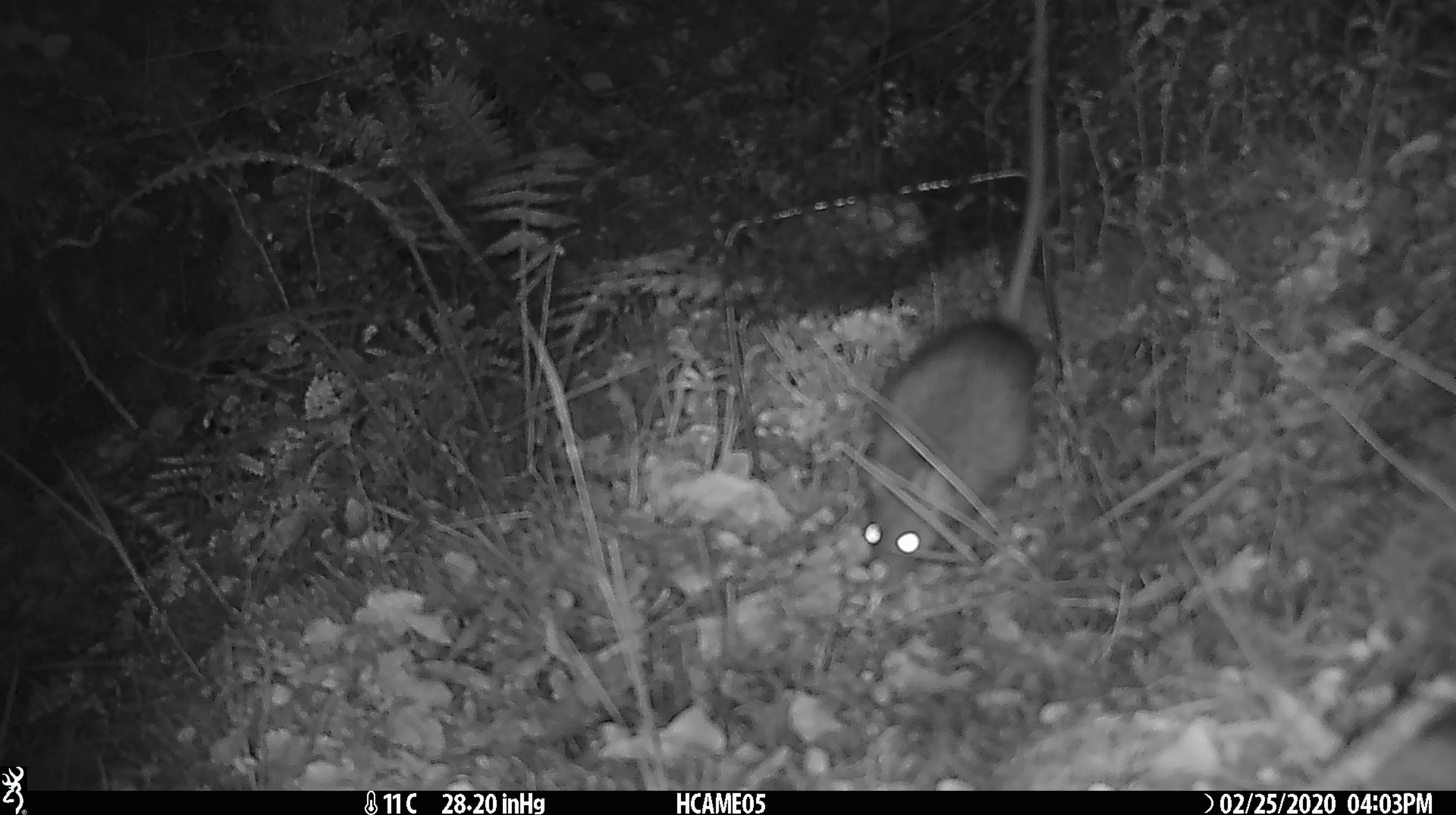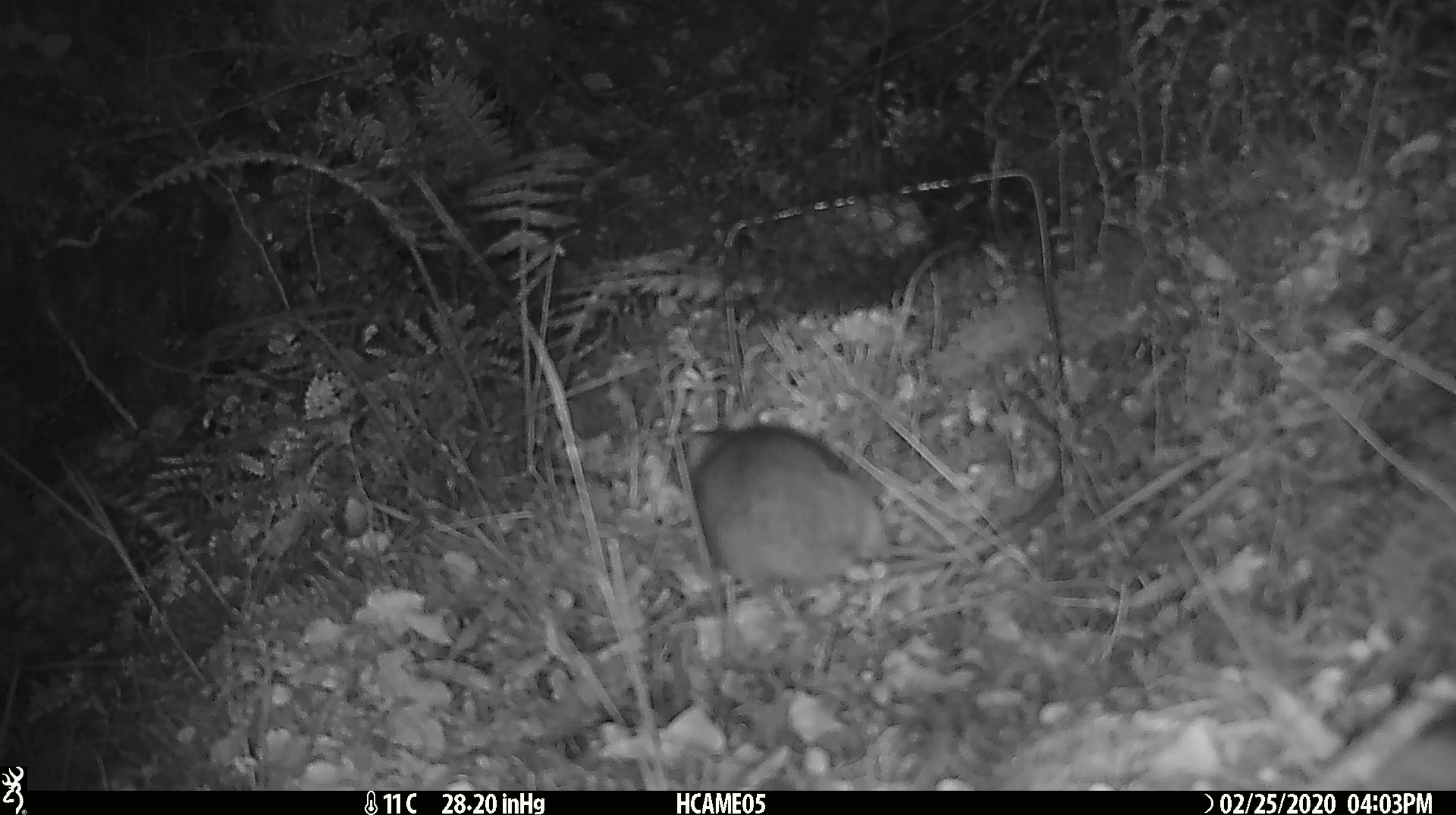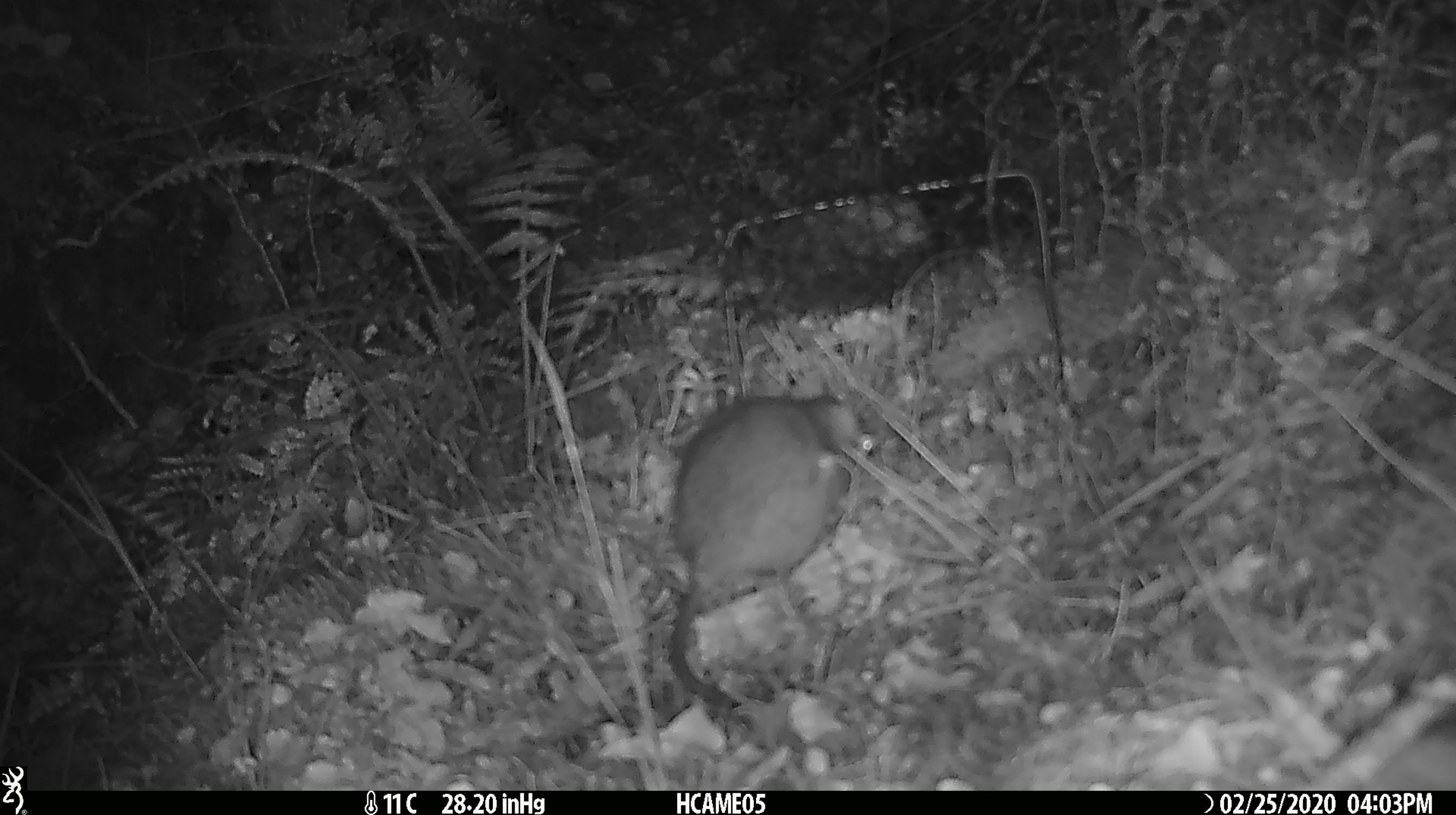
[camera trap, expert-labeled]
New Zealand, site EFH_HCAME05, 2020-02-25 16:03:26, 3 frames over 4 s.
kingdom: Animalia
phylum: Chordata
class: Mammalia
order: Rodentia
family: Muridae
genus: Rattus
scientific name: Rattus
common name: rat